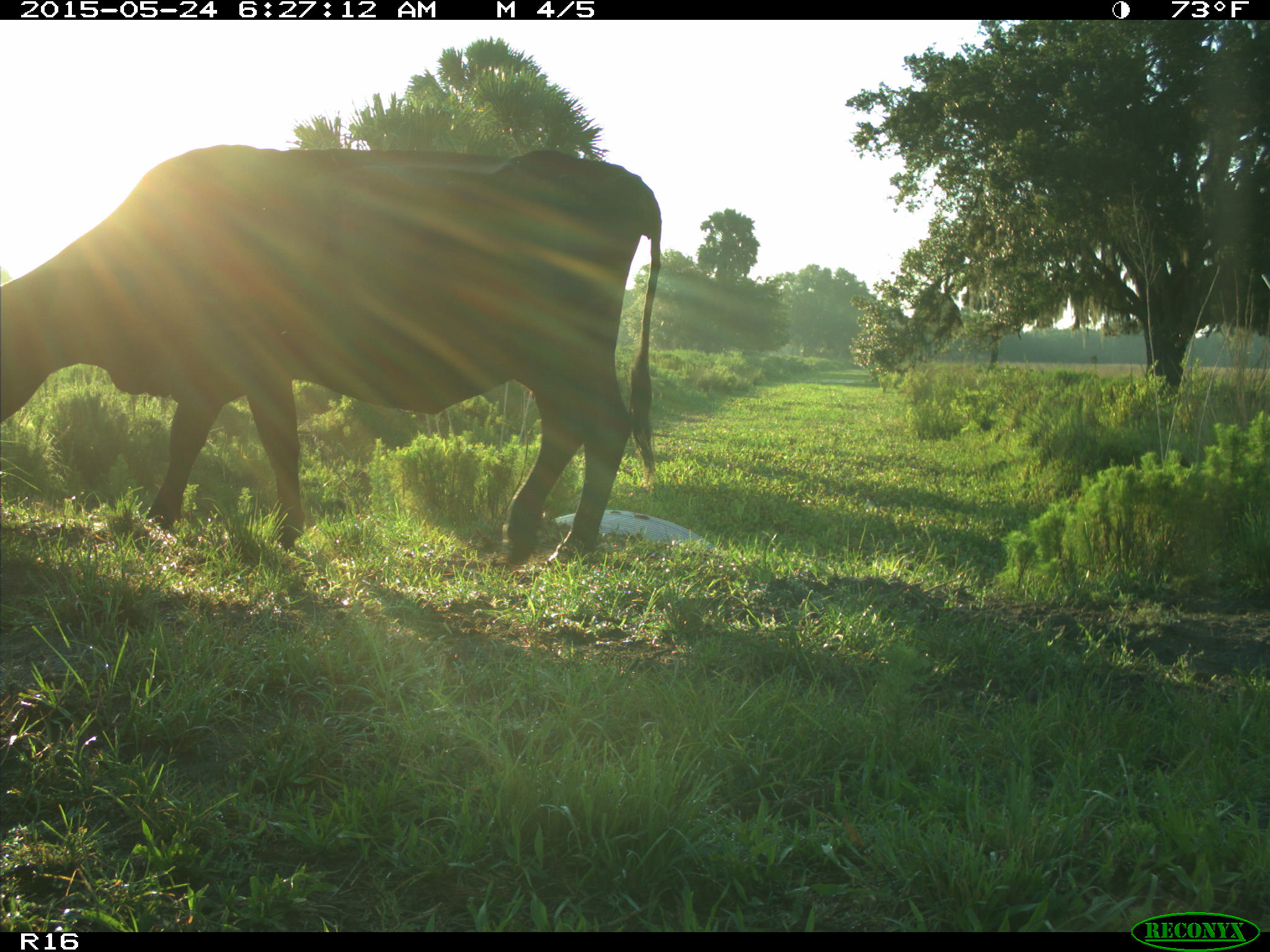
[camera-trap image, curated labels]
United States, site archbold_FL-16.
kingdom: Animalia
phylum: Chordata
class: Mammalia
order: Artiodactyla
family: Bovidae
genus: Bos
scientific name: Bos taurus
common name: domestic cow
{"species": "Bos taurus (domestic cow)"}